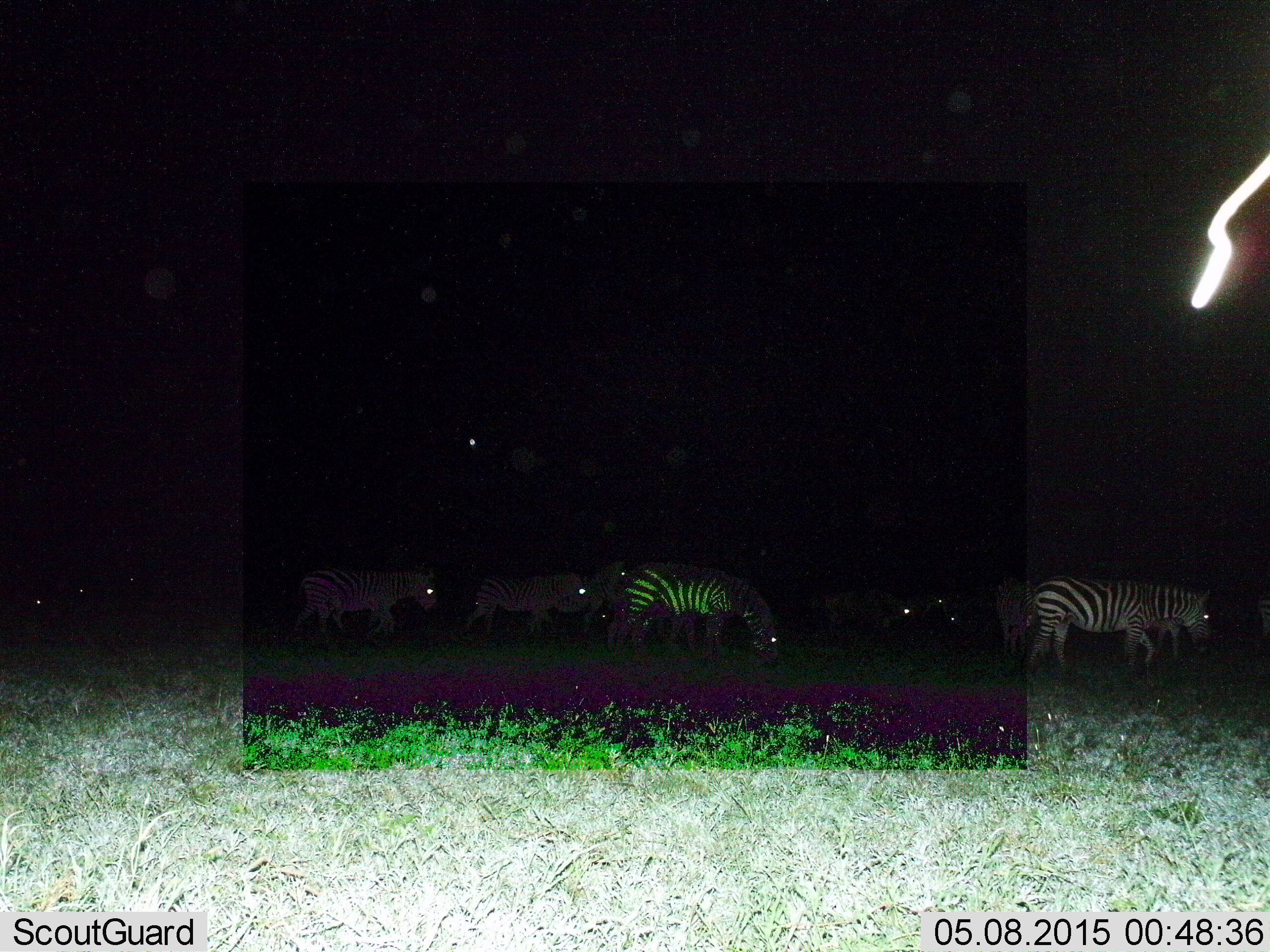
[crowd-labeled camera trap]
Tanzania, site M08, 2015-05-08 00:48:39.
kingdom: Animalia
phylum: Chordata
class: Mammalia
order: Perissodactyla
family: Equidae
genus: Equus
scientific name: Equus quagga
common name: plains zebra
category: zebra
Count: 9.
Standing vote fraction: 33%.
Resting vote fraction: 0%.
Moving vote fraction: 92%.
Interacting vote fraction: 0%.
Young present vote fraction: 0%.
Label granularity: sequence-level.